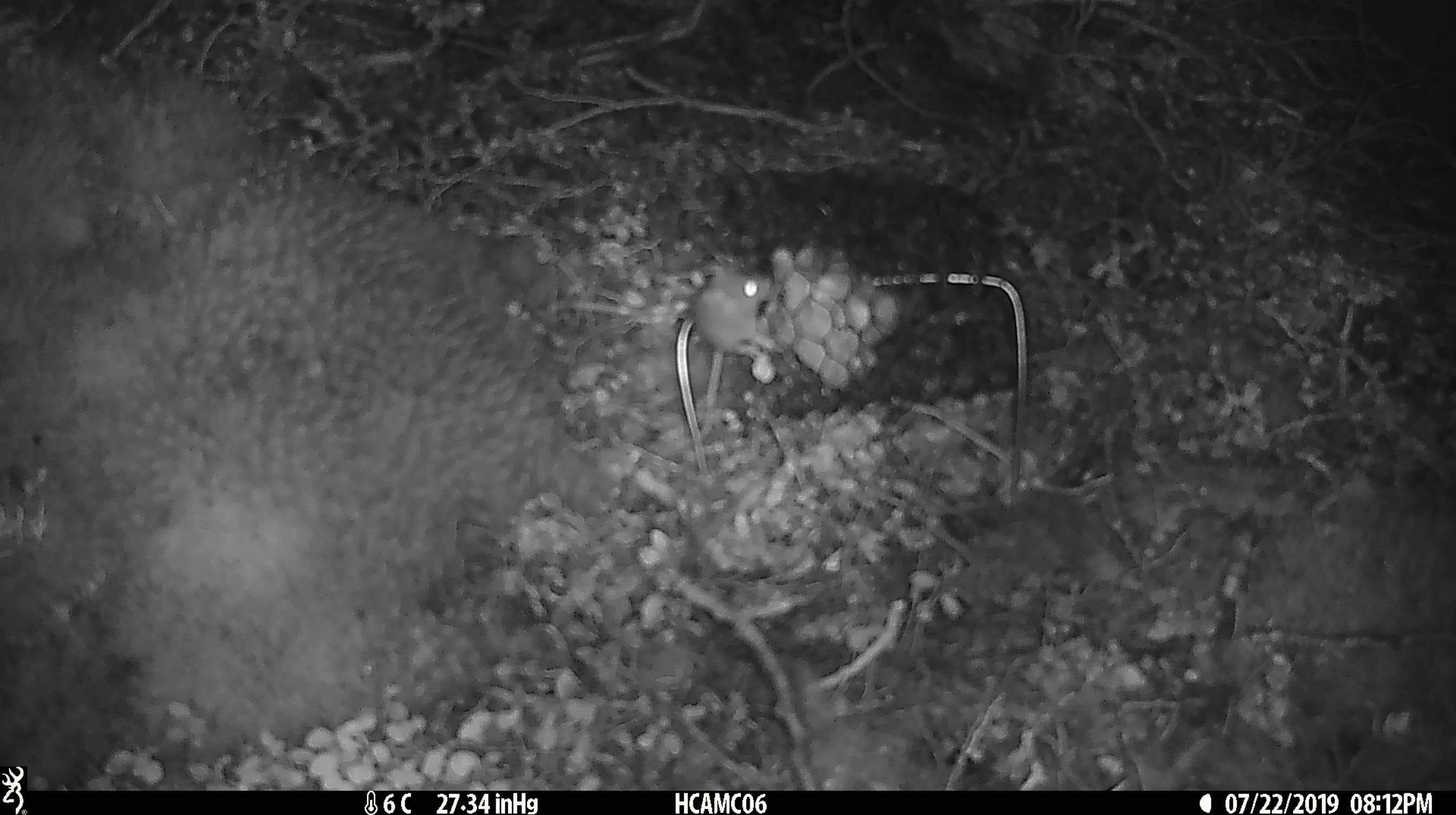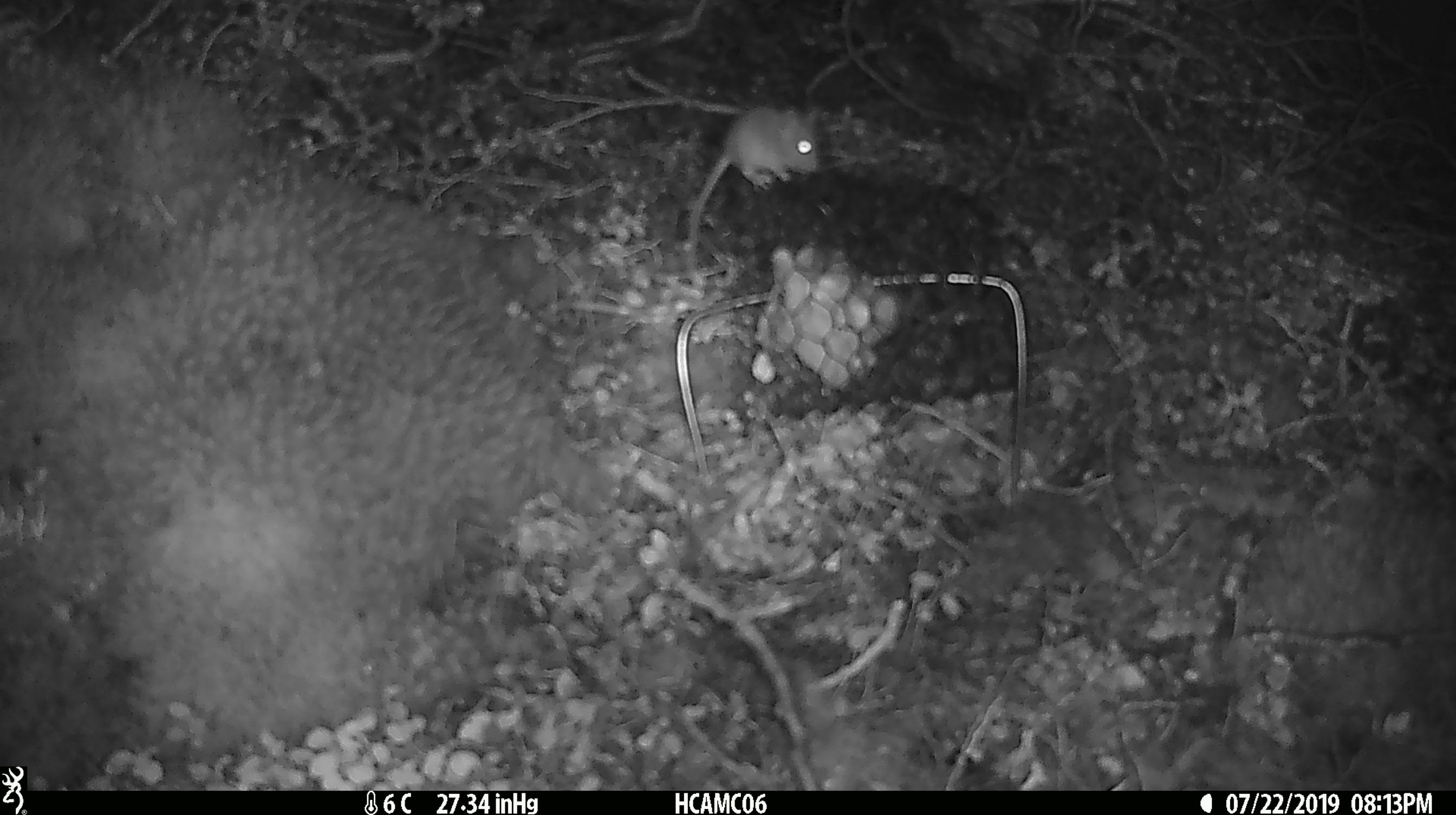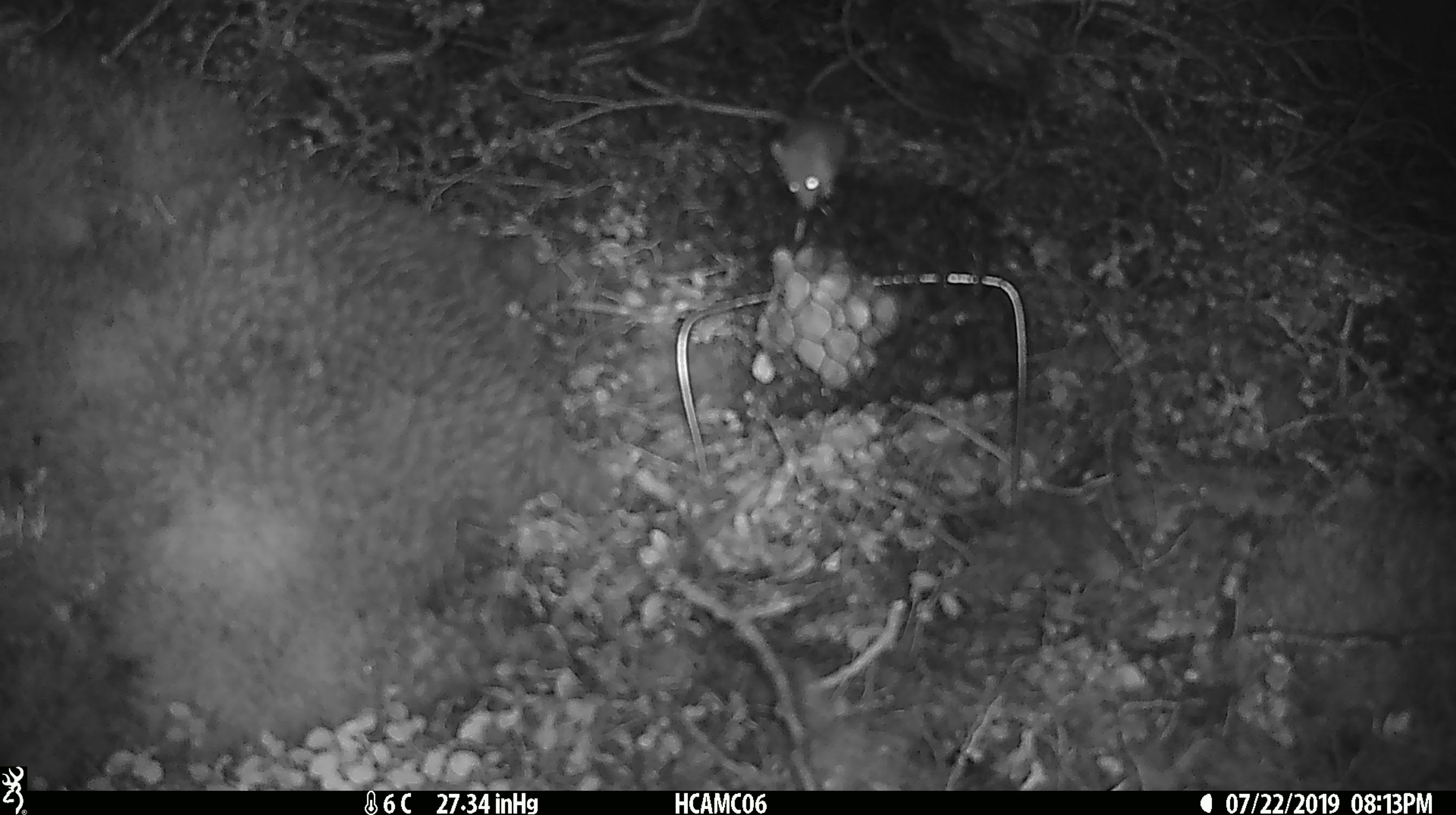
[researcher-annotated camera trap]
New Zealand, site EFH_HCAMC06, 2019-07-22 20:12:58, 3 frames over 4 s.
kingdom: Animalia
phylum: Chordata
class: Mammalia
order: Rodentia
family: Muridae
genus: Mus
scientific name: Mus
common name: mouse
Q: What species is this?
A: Mouse (Mus).